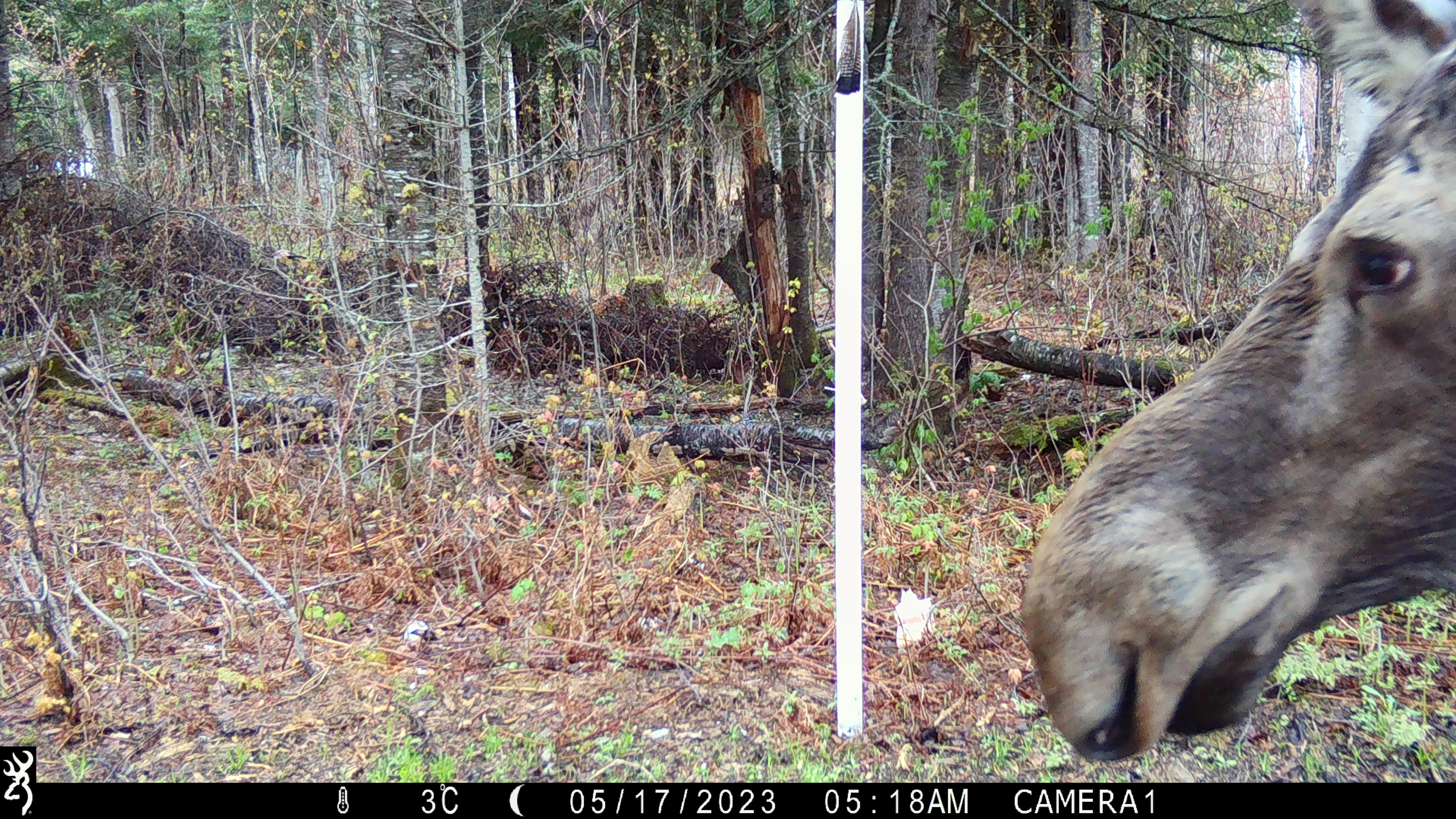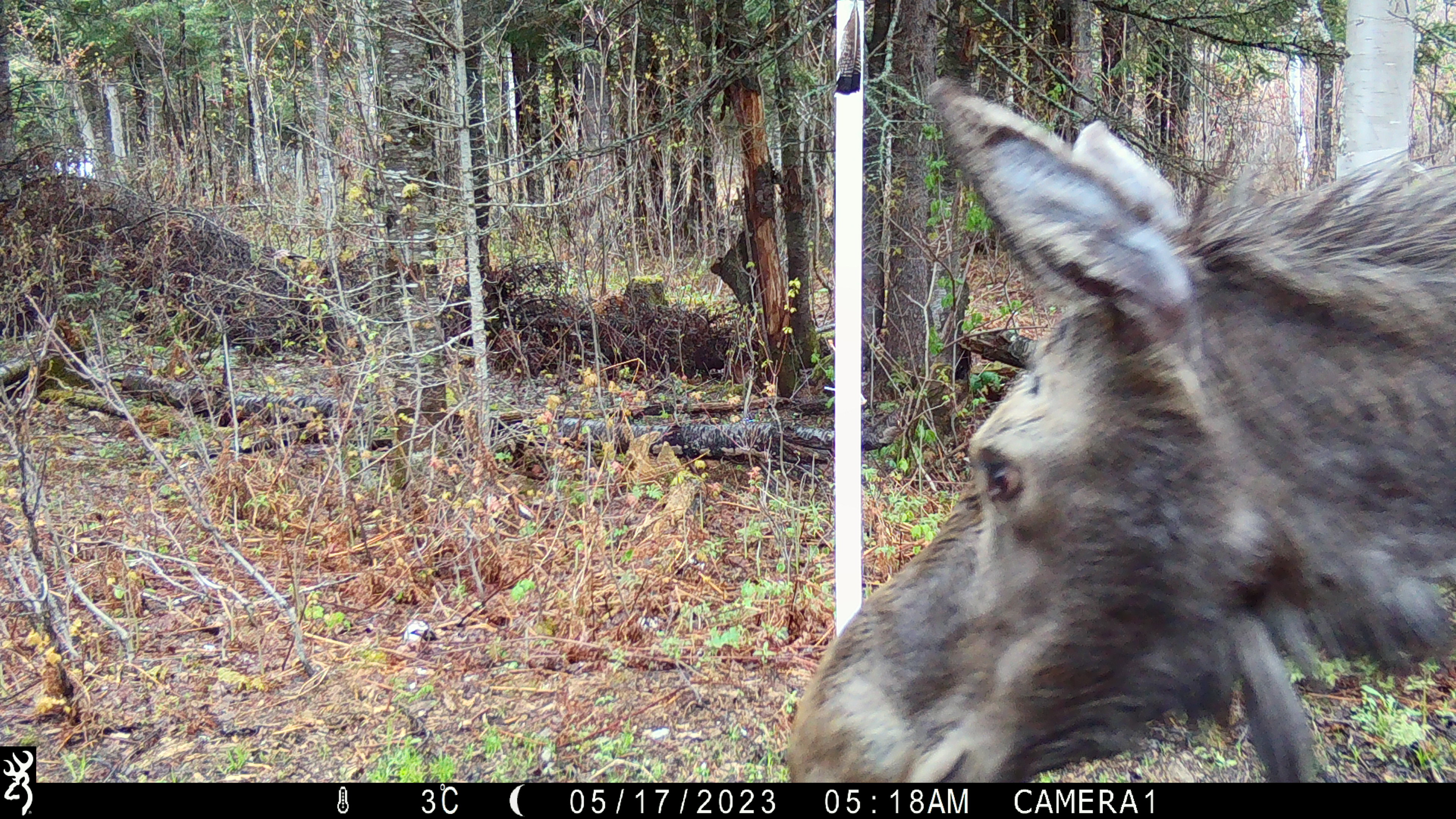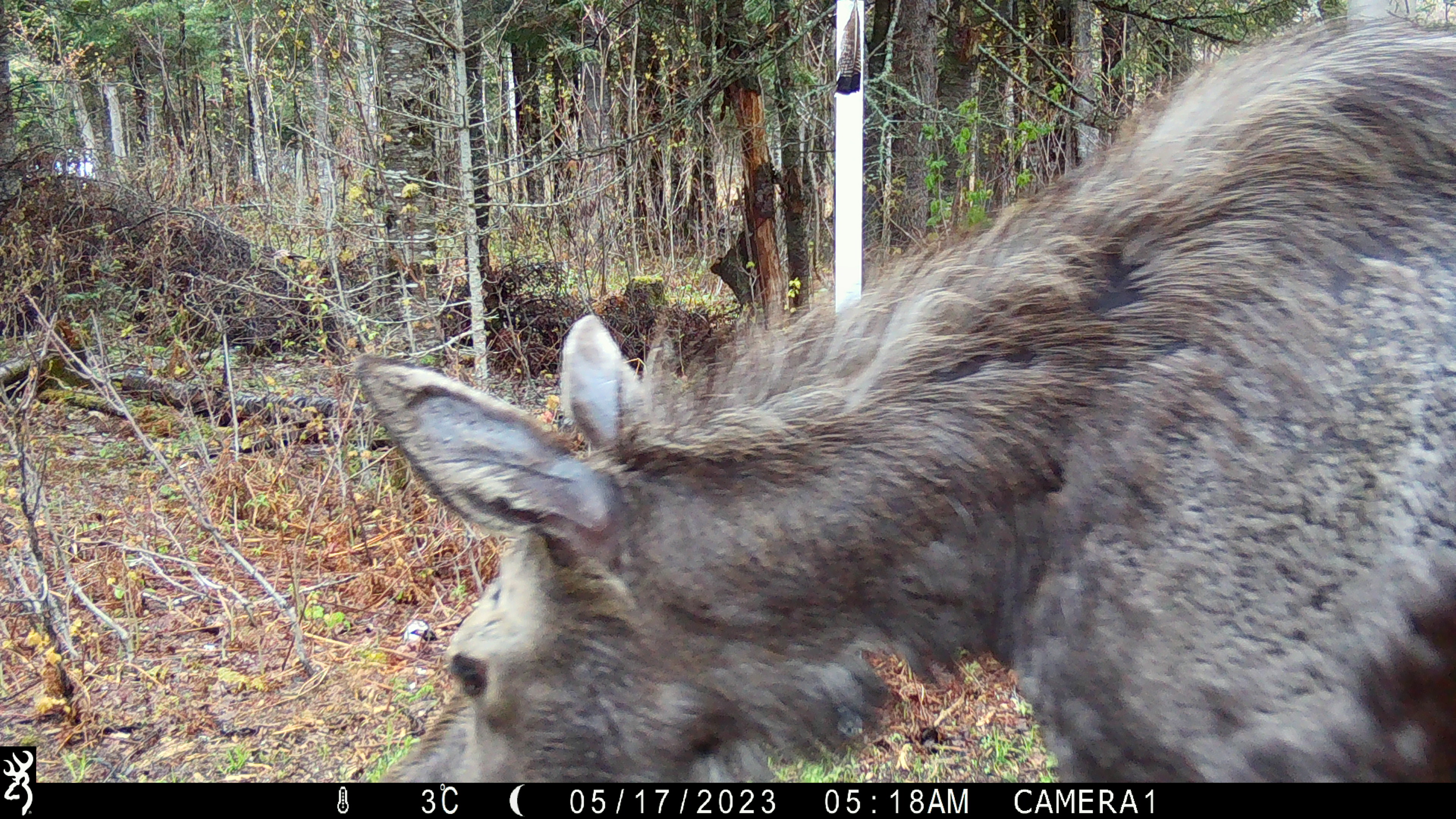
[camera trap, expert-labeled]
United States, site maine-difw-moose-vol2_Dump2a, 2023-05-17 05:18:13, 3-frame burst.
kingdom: Animalia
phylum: Chordata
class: Mammalia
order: Artiodactyla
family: Cervidae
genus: Alces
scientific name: Alces alces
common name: moose